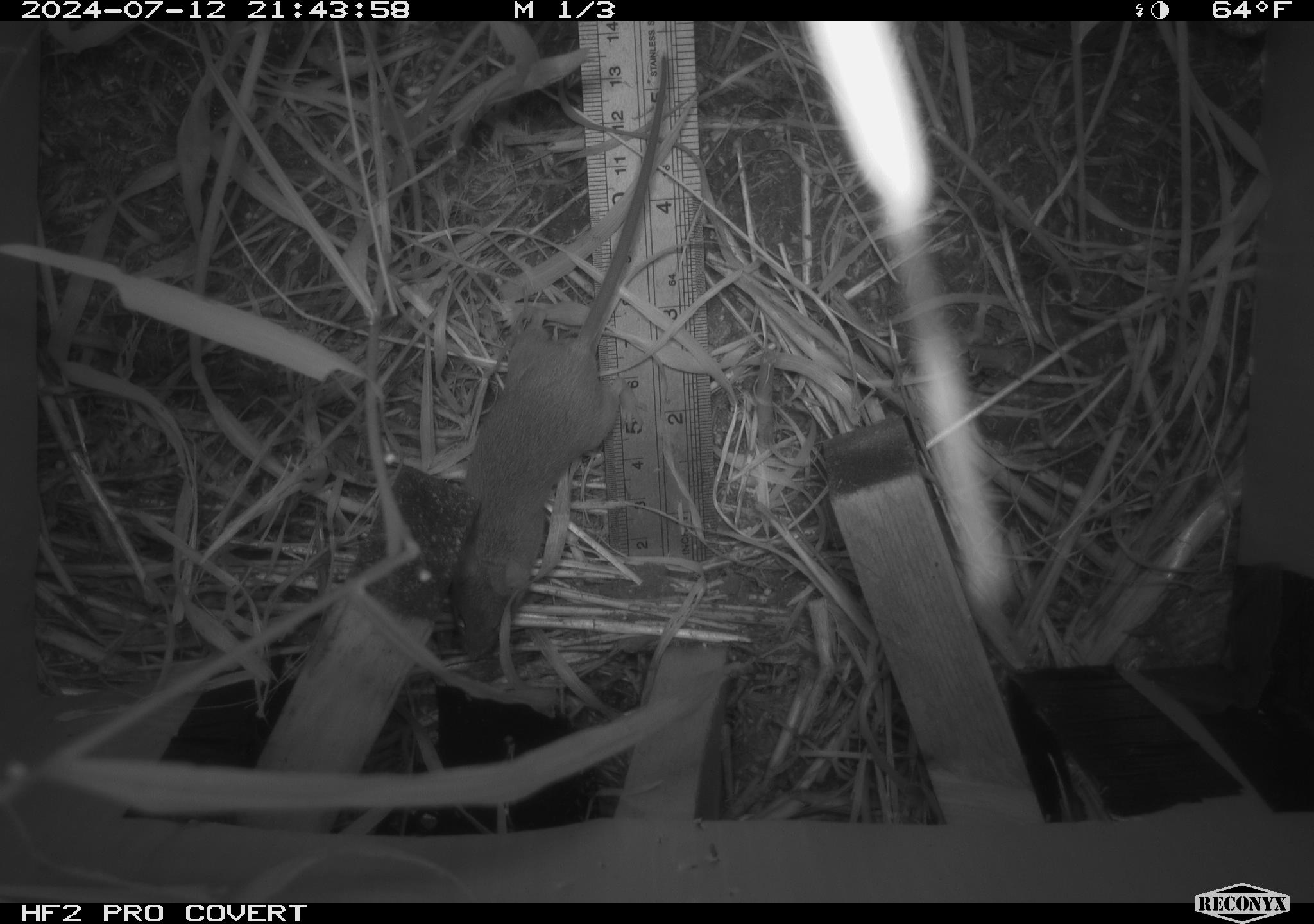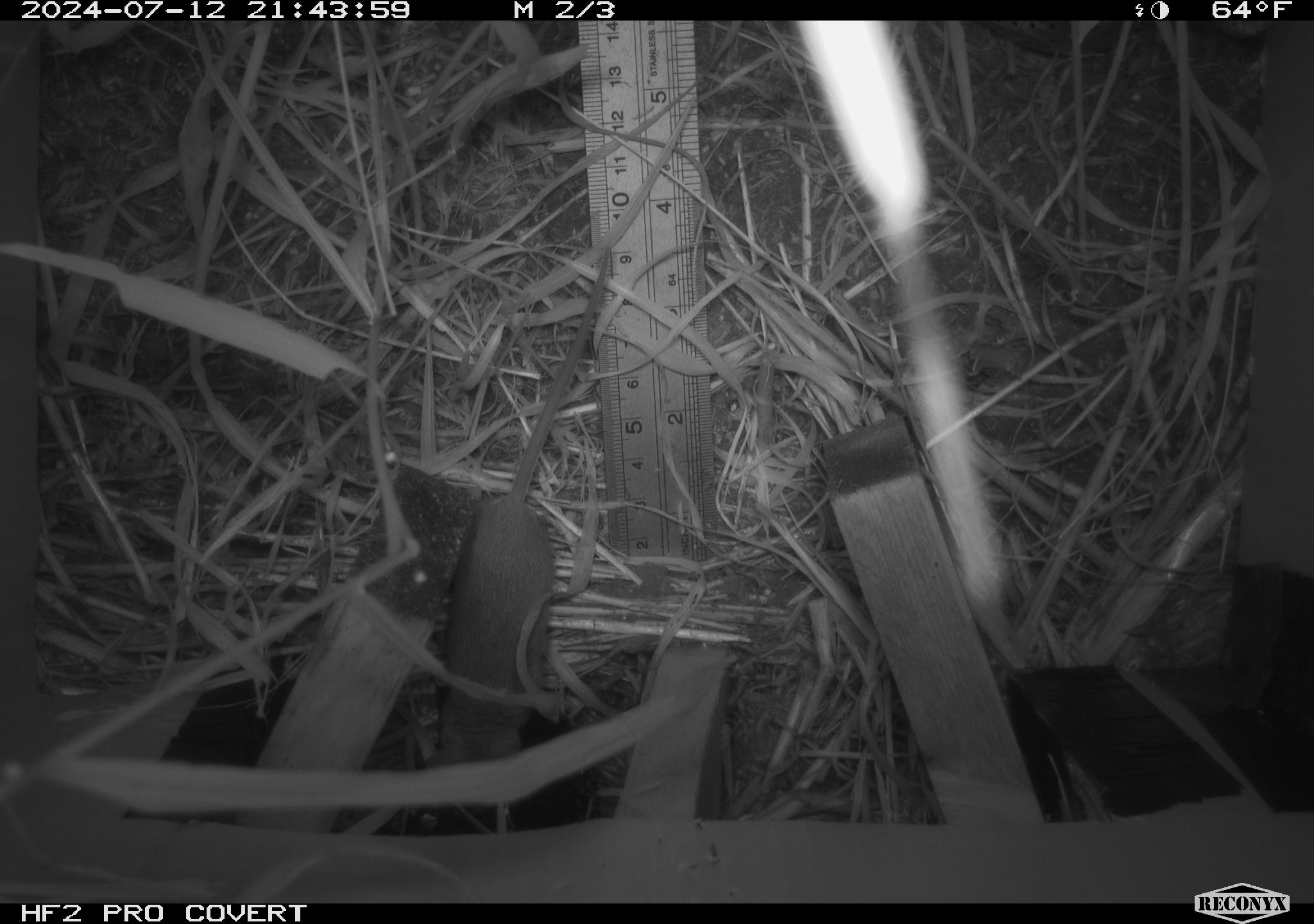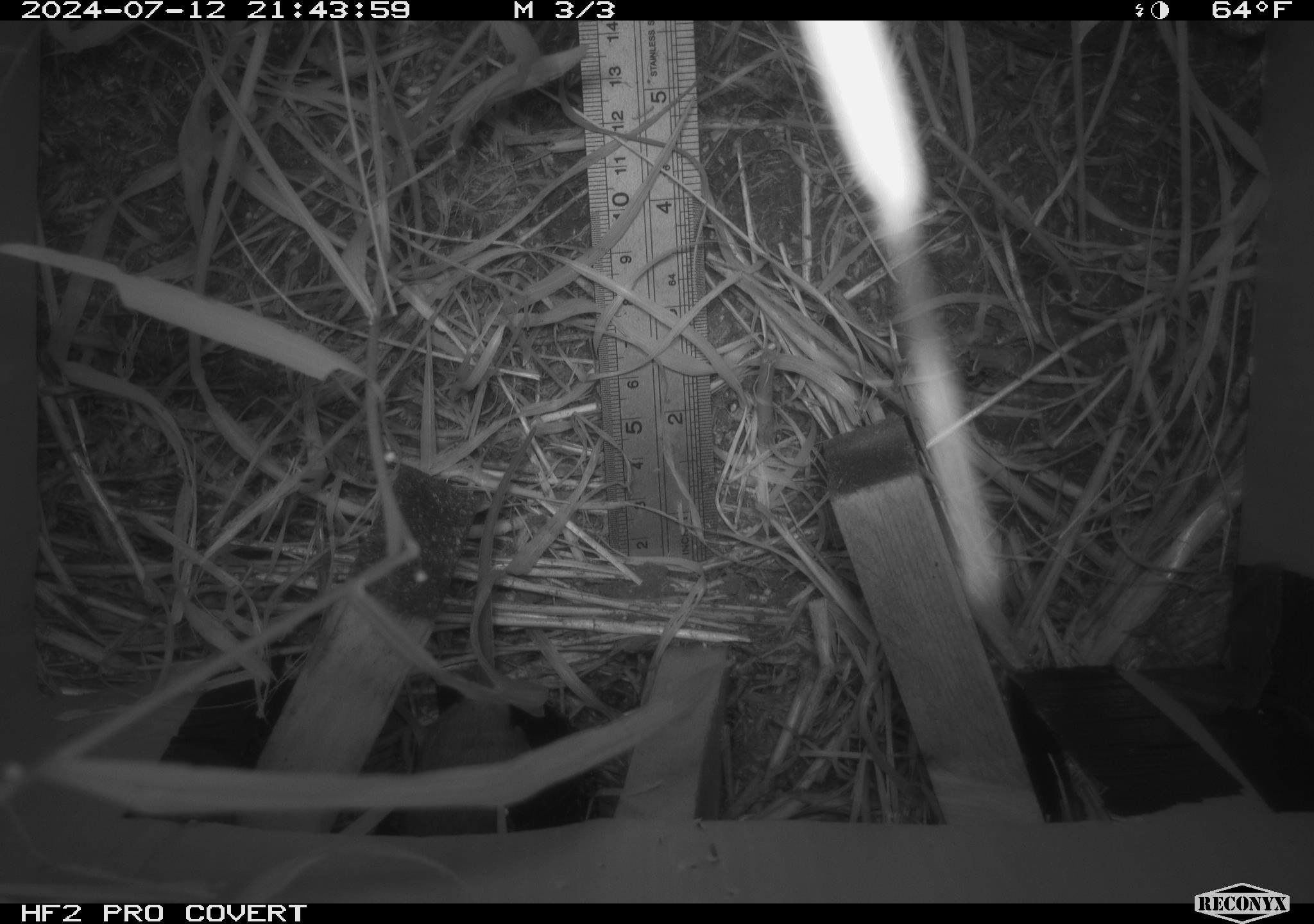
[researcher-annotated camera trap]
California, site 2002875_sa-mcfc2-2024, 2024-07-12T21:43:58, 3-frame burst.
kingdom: Animalia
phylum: Chordata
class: Mammalia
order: Rodentia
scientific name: Rodentia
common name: rodent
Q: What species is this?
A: Rodent (Rodentia).